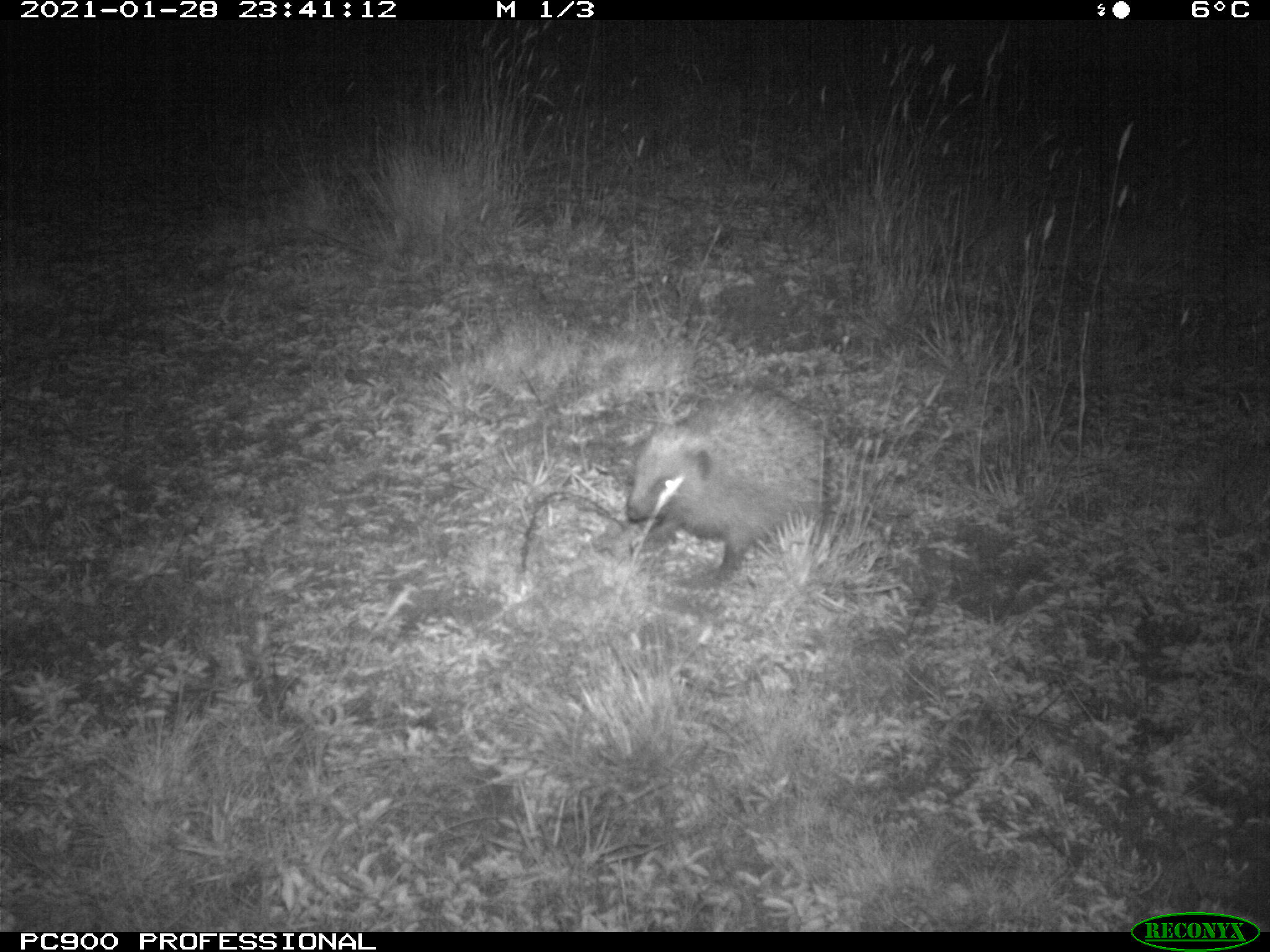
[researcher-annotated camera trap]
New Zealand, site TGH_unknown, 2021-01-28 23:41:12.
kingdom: Animalia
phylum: Chordata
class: Mammalia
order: Eulipotyphla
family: Erinaceidae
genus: Erinaceus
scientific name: Erinaceus europaeus europaeus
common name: european hedgehog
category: hedgehog